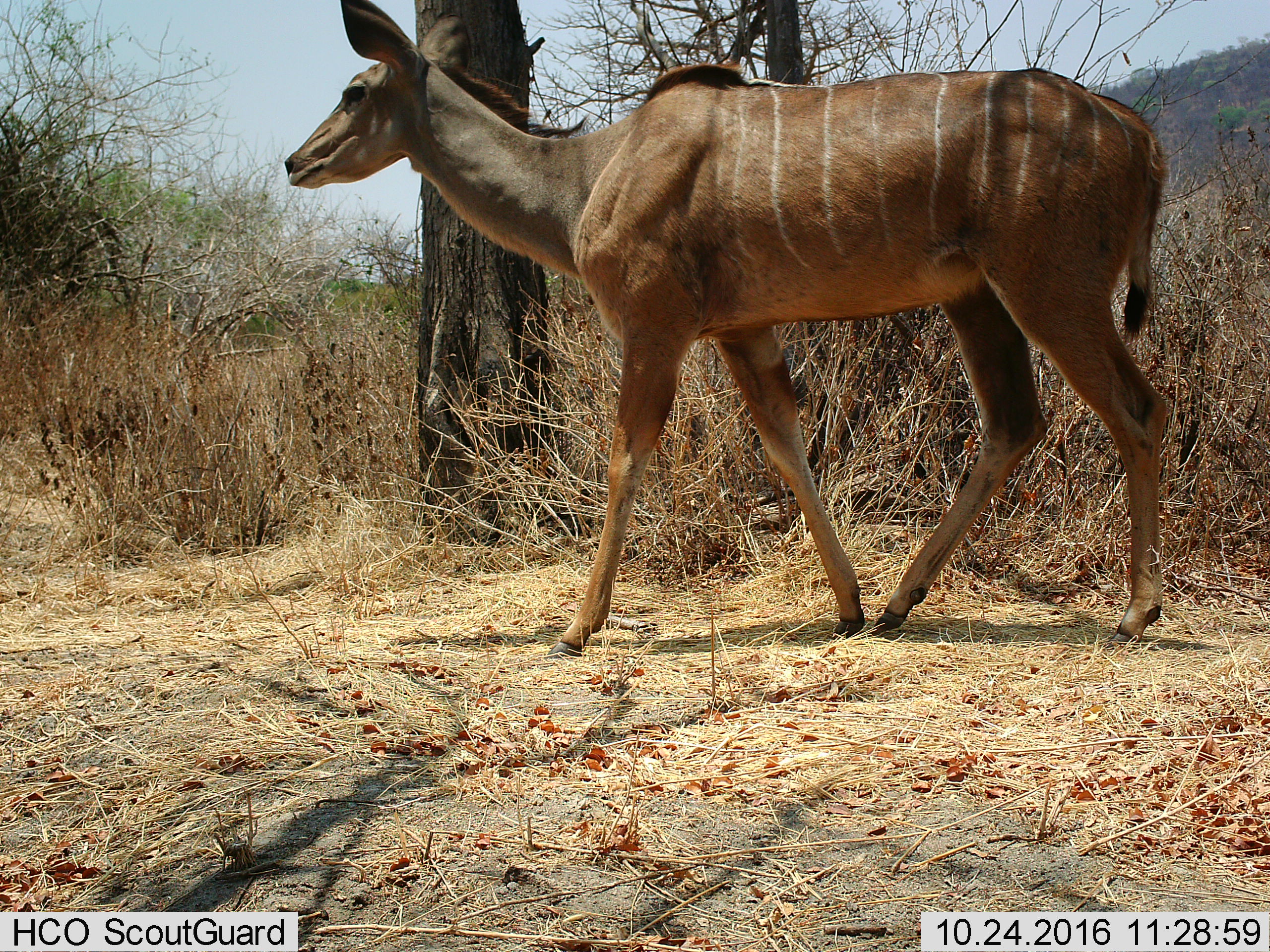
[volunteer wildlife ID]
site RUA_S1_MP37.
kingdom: Animalia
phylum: Chordata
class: Mammalia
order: Artiodactyla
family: Bovidae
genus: Tragelaphus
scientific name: Tragelaphus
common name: kudu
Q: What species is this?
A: Kudu (Tragelaphus).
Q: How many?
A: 1.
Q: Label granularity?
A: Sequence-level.